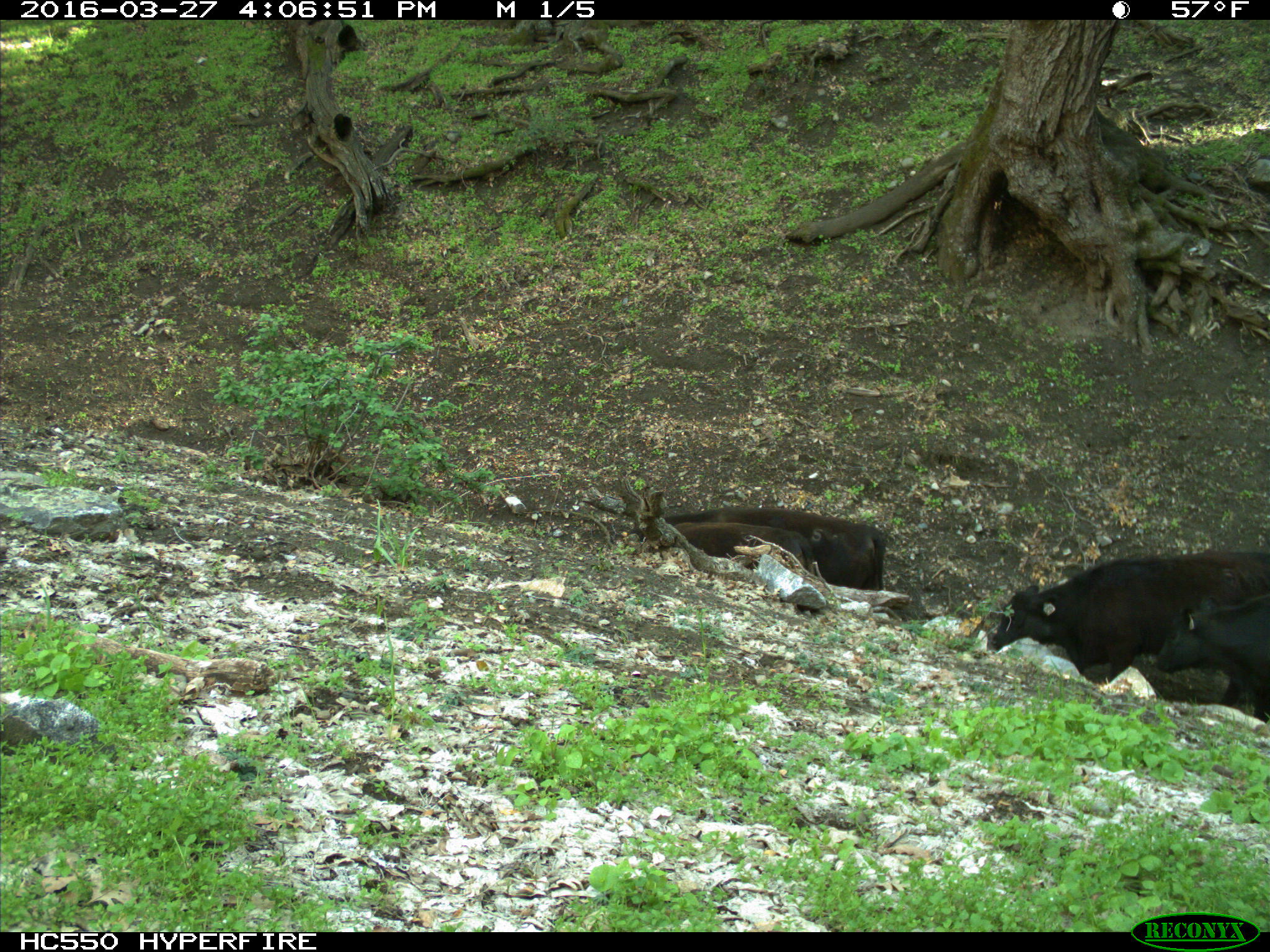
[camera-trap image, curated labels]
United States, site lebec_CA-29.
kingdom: Animalia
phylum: Chordata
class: Mammalia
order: Artiodactyla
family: Bovidae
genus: Bos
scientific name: Bos taurus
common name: domestic cow